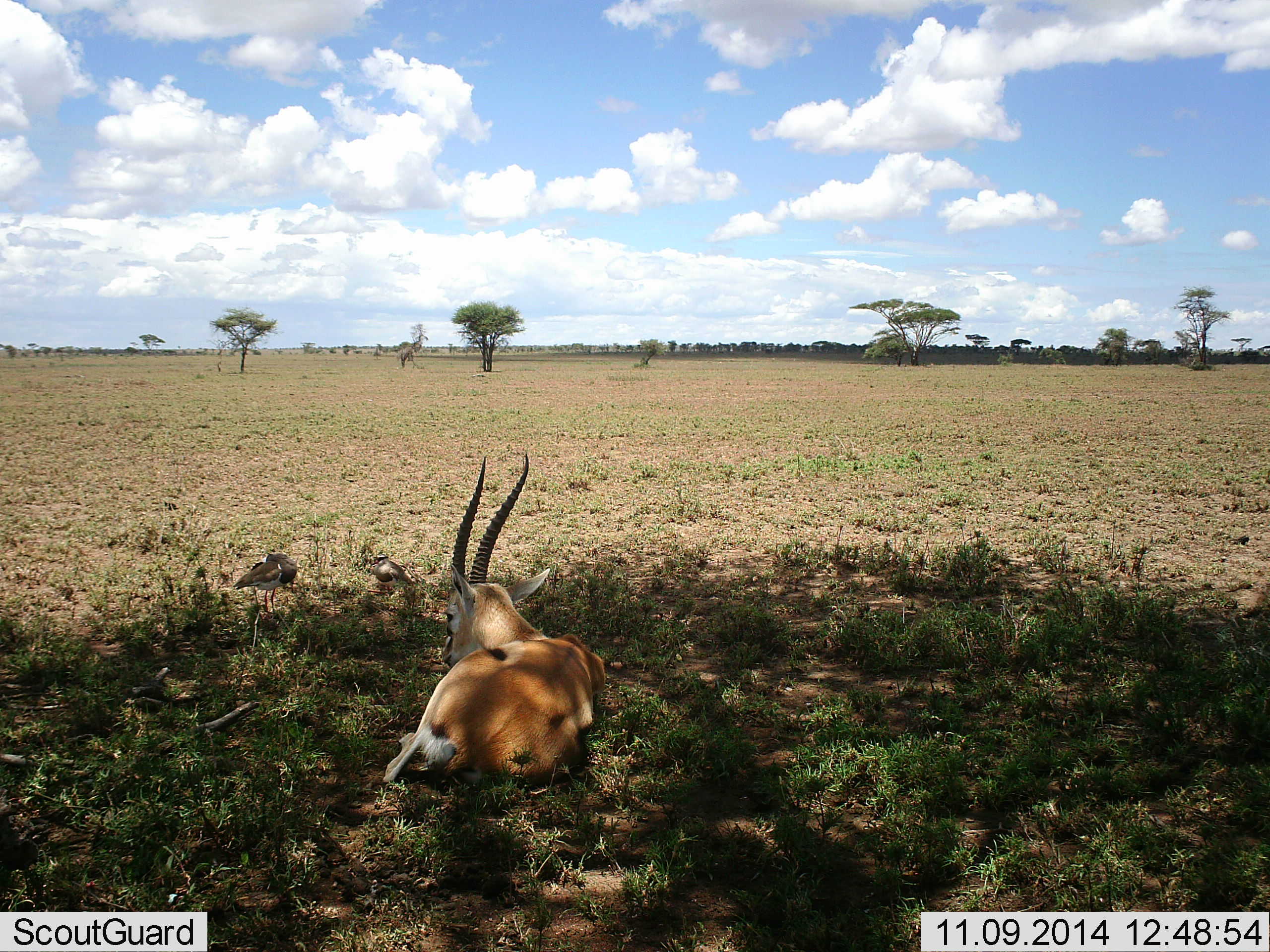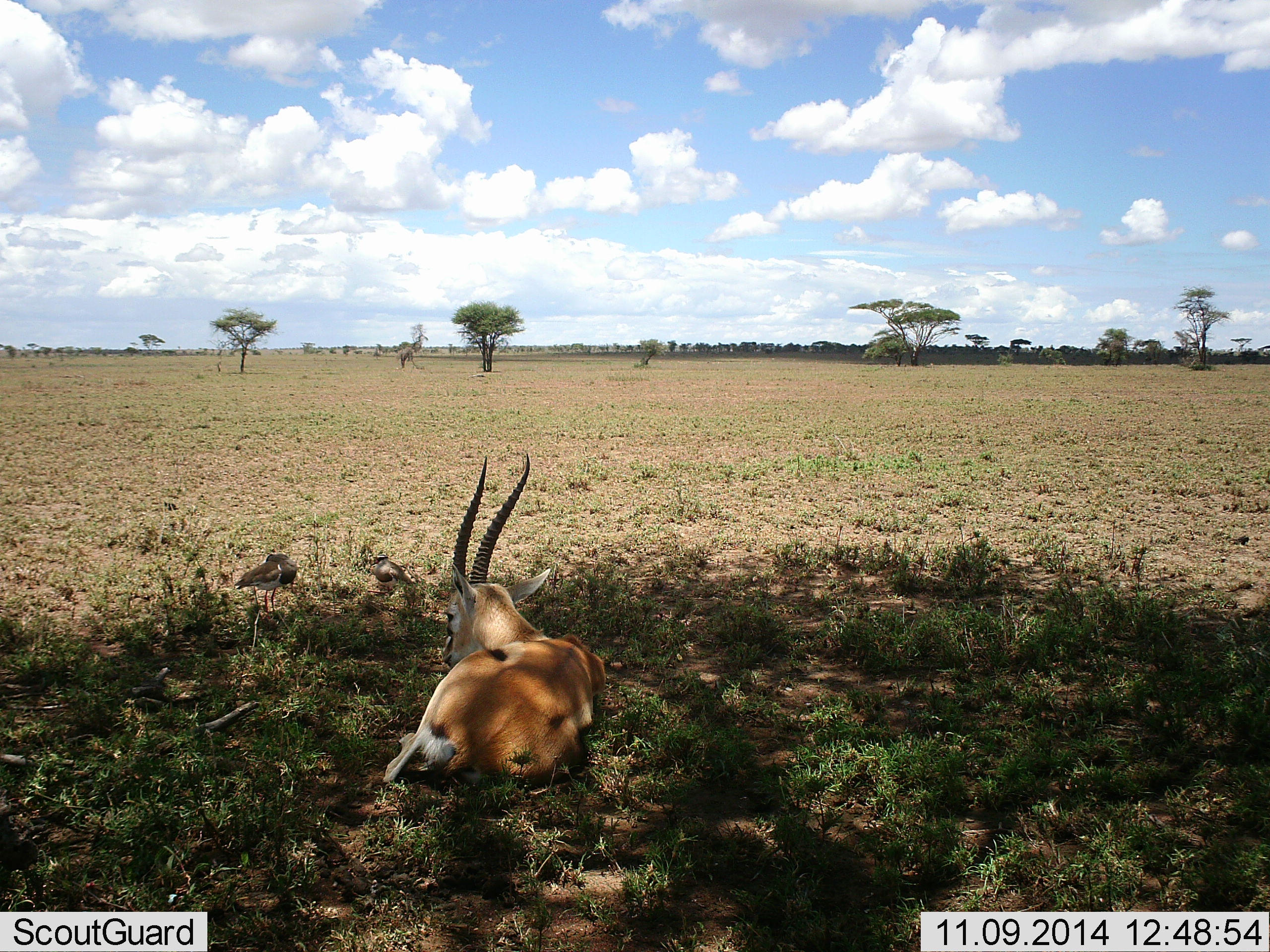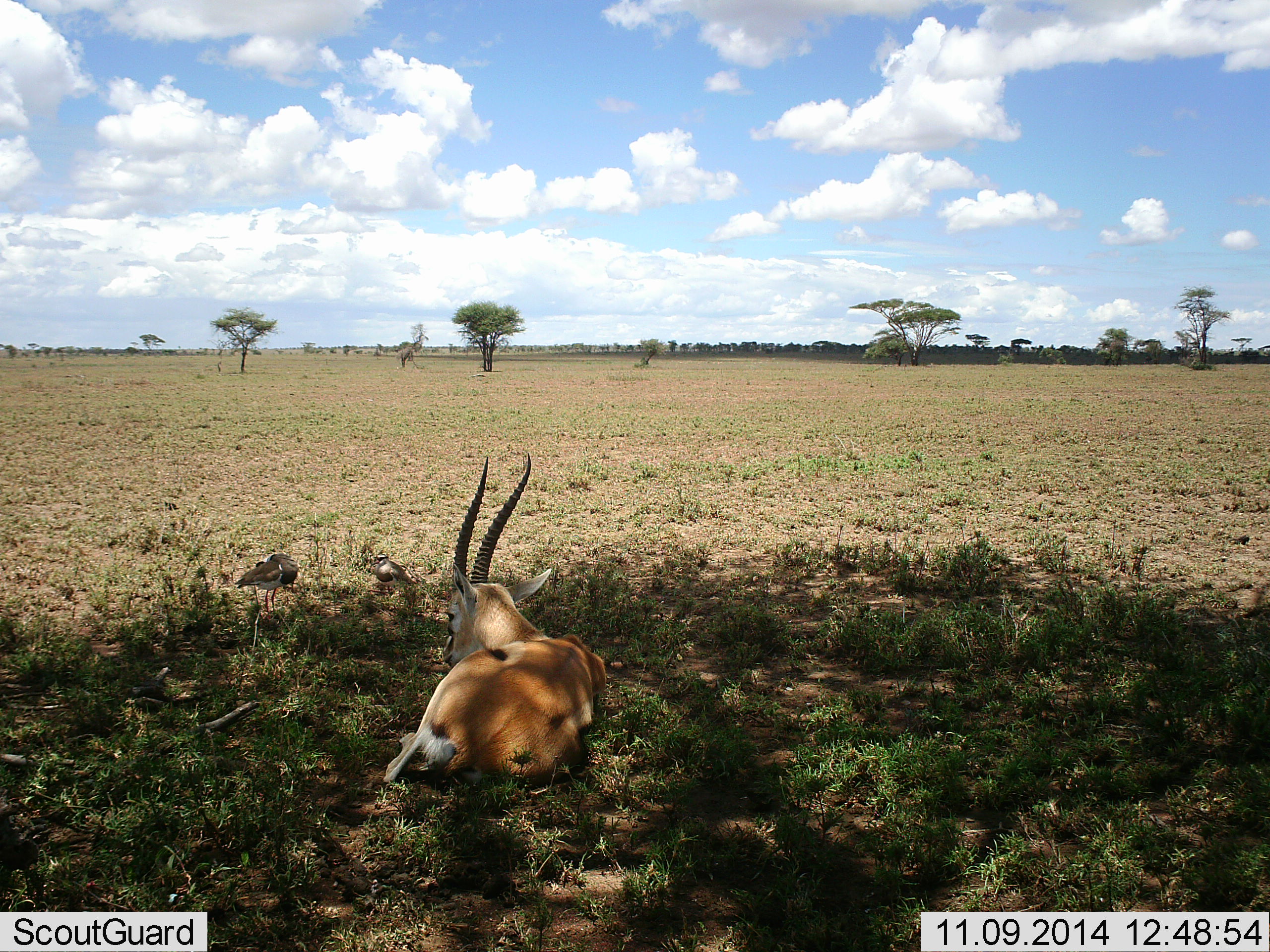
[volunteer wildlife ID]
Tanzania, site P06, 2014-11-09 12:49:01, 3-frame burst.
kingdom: Animalia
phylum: Chordata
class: Mammalia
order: Artiodactyla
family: Bovidae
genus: Eudorcas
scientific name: Eudorcas thomsonii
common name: thomson's gazelle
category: gazellethomsons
Gazellethomsons (thomson's gazelle) (Eudorcas thomsonii), count 1. Behavior (volunteer vote fractions): standing 0%, resting 100%, moving 0%, interacting 0%. Young present (vote fraction): 0%. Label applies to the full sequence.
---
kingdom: Animalia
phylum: Chordata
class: Aves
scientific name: Aves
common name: bird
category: otherbird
Otherbird (bird) (Aves), count 2. Behavior (volunteer vote fractions): standing 69%, resting 23%, moving 0%, interacting 8%. Young present (vote fraction): 0%. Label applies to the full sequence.